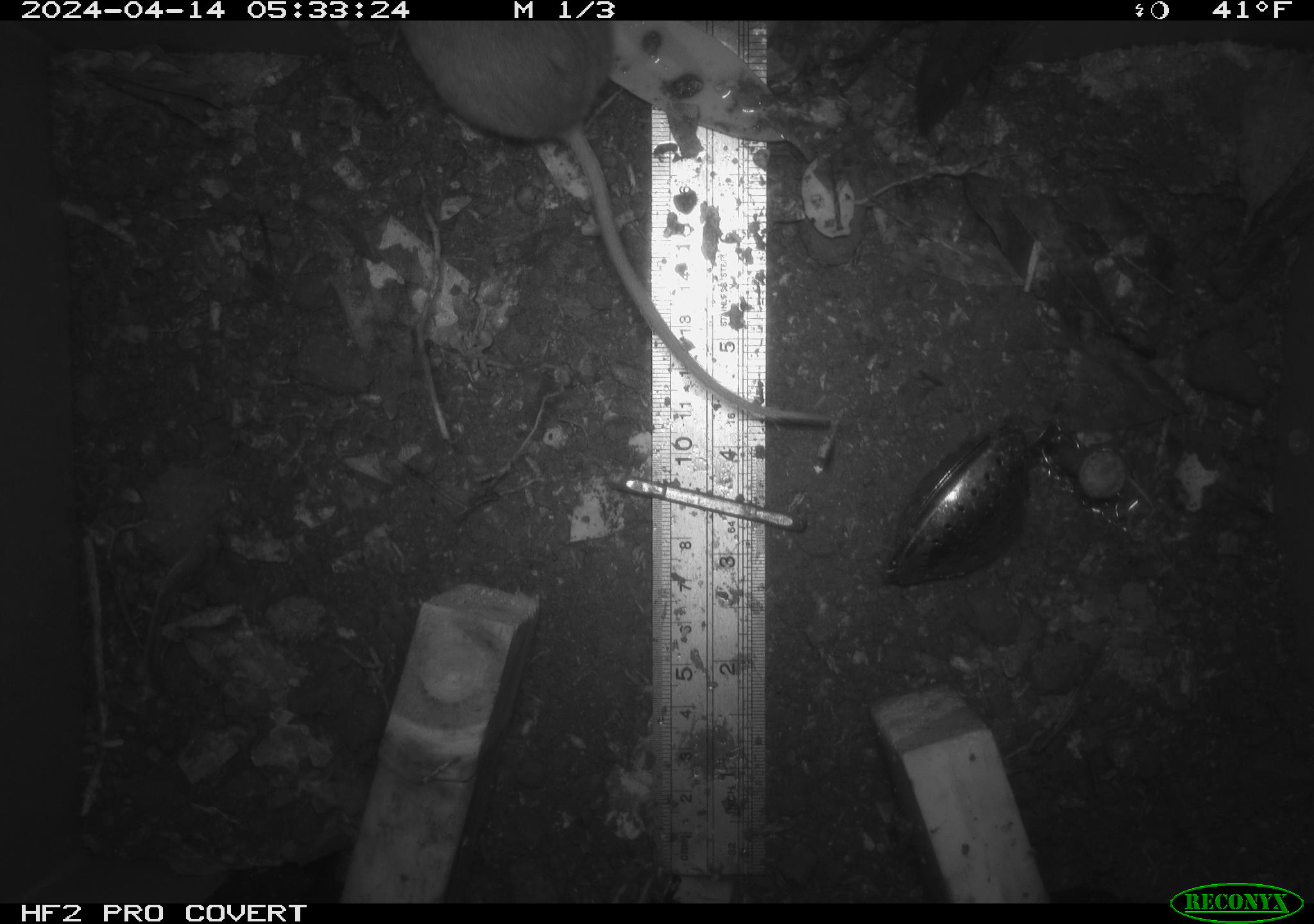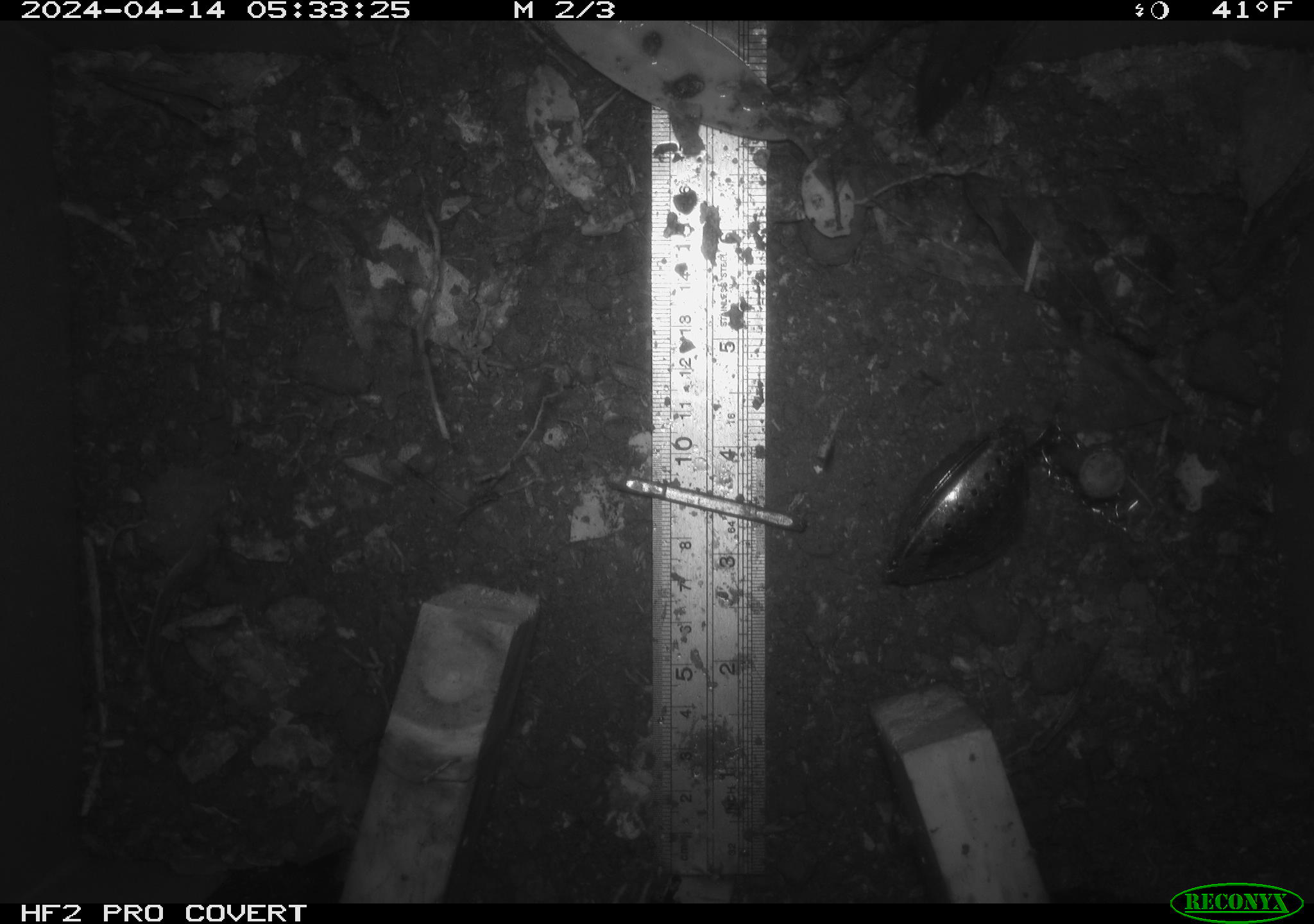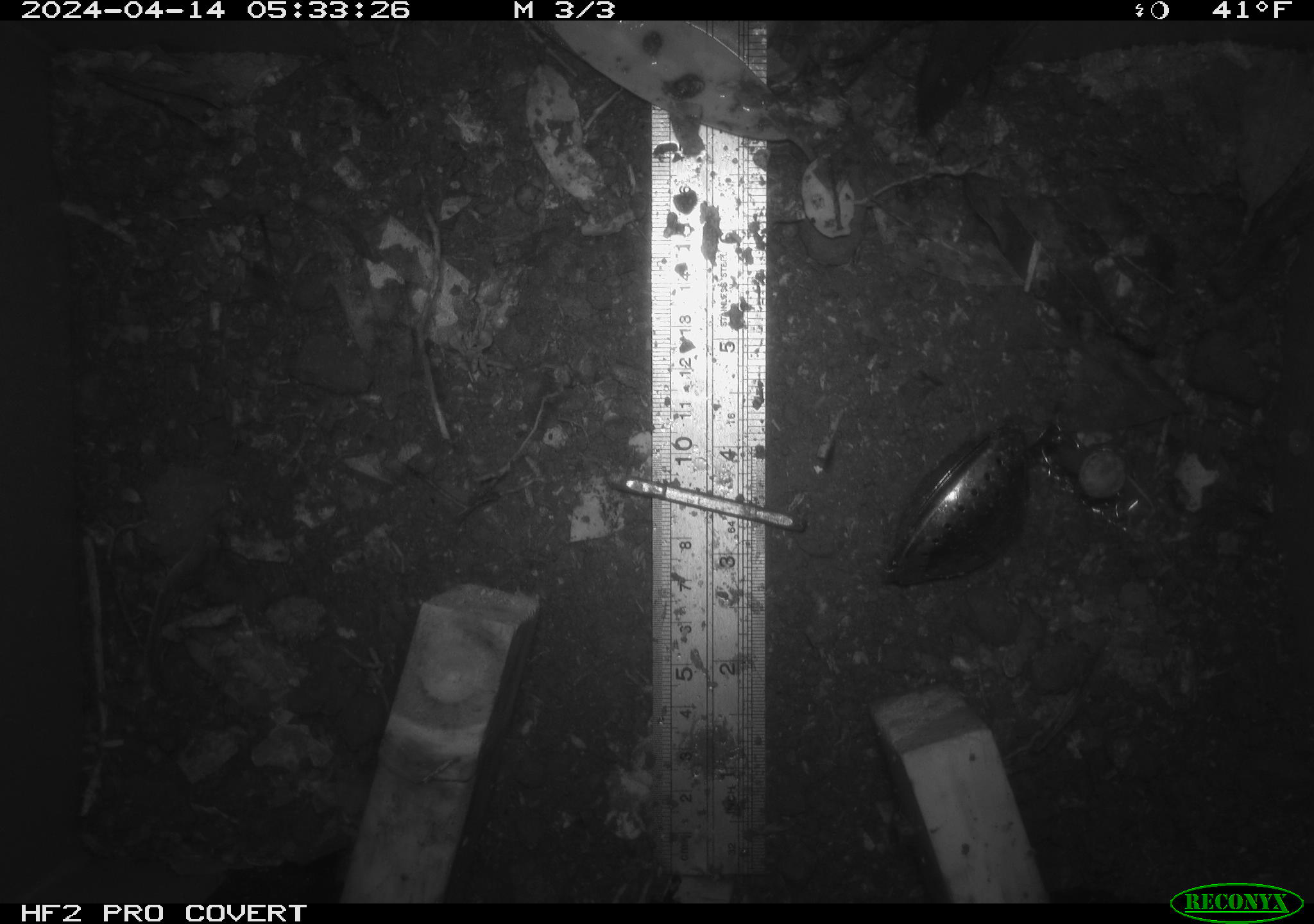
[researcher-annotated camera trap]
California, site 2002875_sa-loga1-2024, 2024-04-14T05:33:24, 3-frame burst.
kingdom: Animalia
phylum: Chordata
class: Mammalia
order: Rodentia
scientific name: Rodentia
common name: rodent